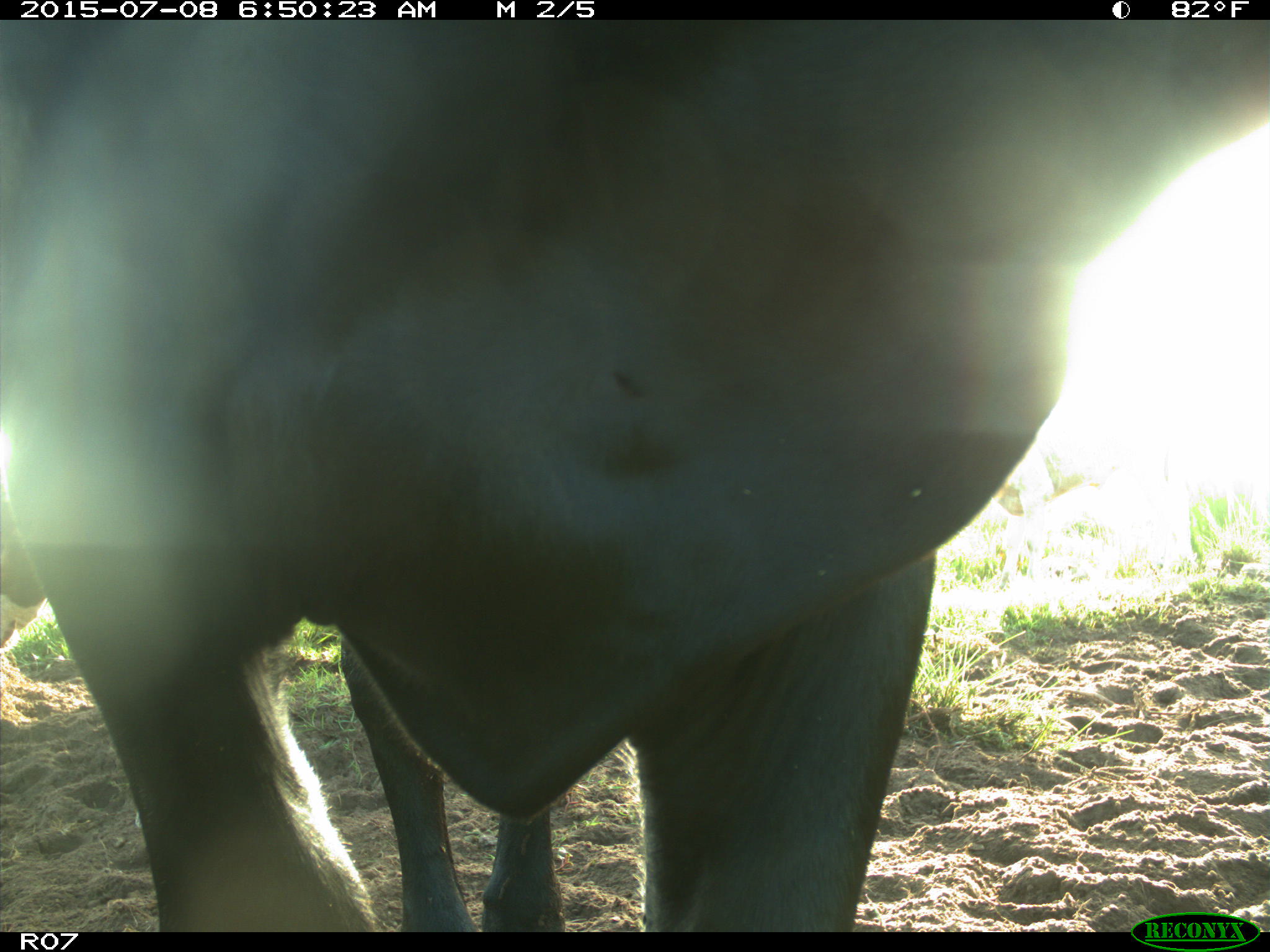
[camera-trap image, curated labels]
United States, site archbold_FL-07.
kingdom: Animalia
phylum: Chordata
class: Mammalia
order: Artiodactyla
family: Bovidae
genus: Bos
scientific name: Bos taurus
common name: domestic cow